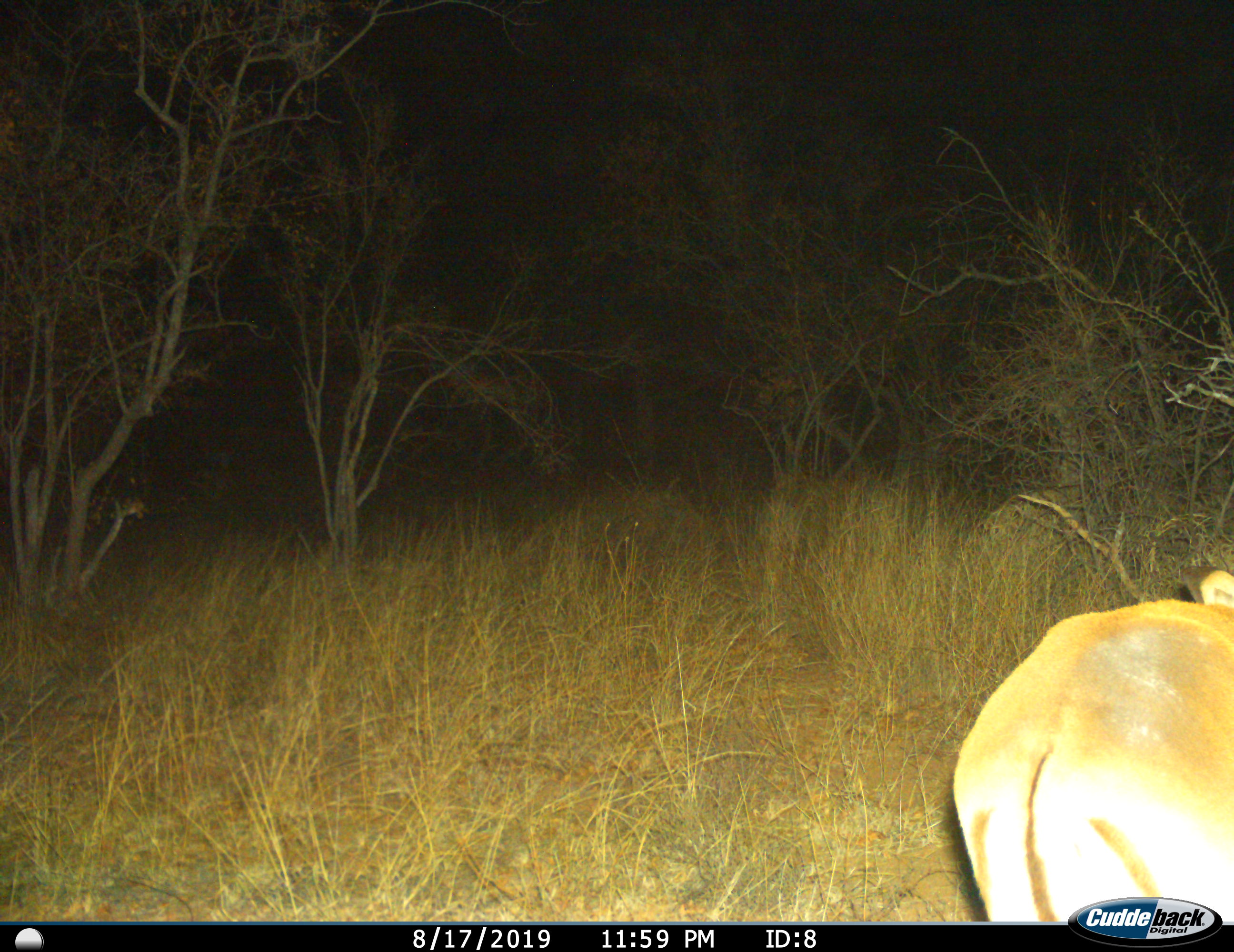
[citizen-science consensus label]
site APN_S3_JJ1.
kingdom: Animalia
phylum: Chordata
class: Mammalia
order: Artiodactyla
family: Bovidae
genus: Aepyceros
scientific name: Aepyceros melampus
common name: impala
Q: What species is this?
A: Impala (Aepyceros melampus).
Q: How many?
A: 1.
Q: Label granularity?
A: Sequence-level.